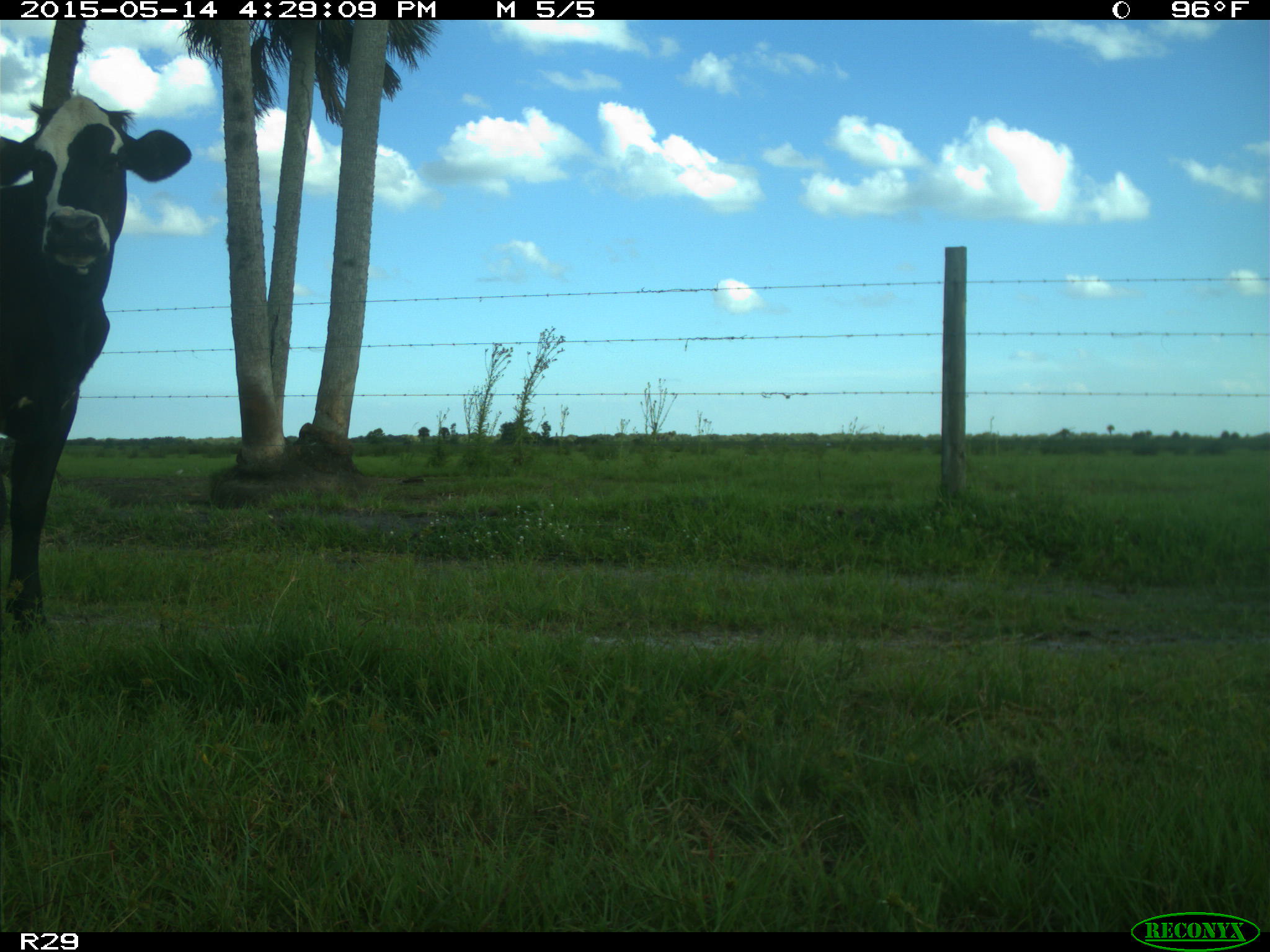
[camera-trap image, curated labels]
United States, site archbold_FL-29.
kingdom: Animalia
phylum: Chordata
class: Mammalia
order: Artiodactyla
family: Bovidae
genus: Bos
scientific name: Bos taurus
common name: domestic cow